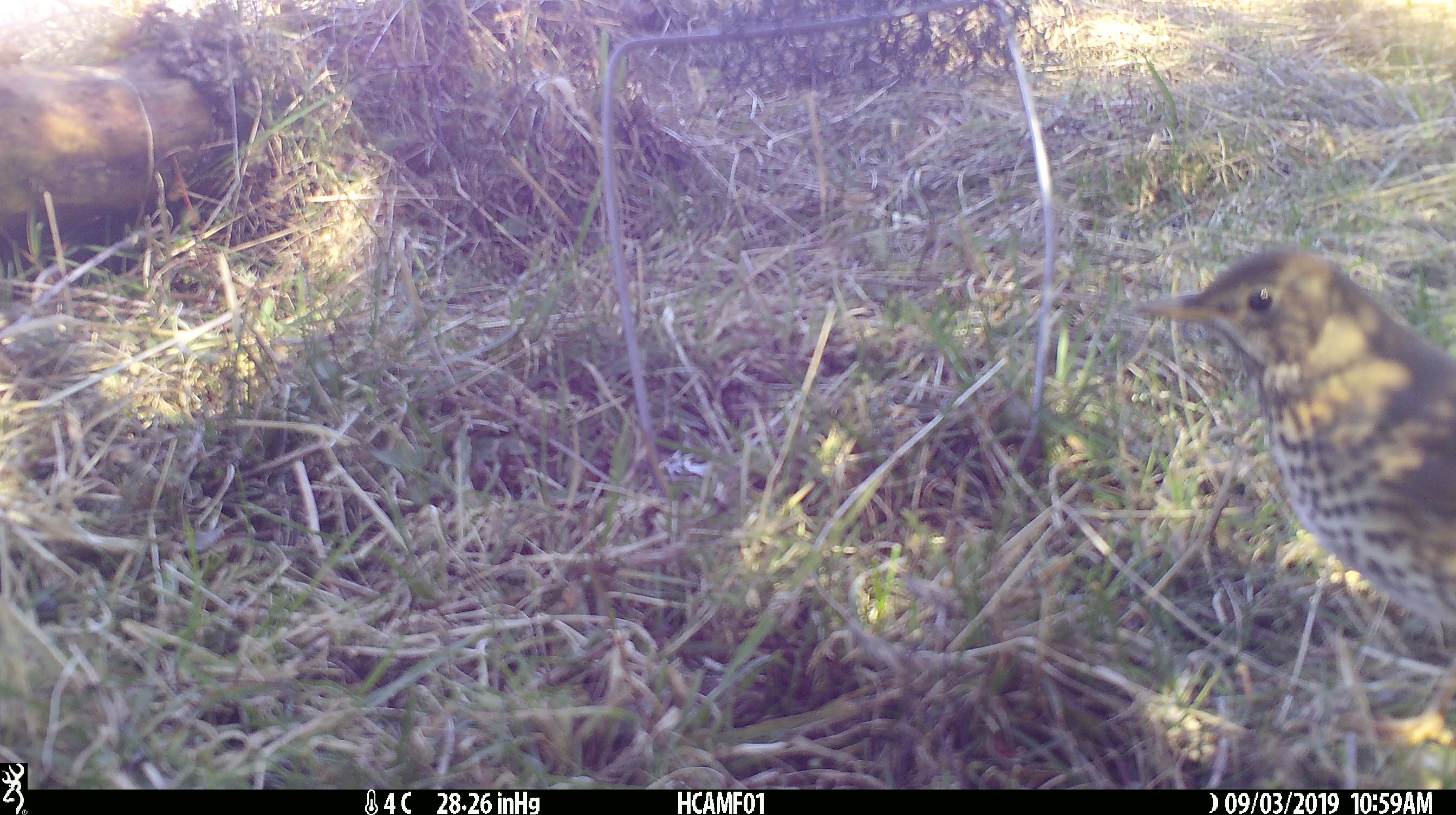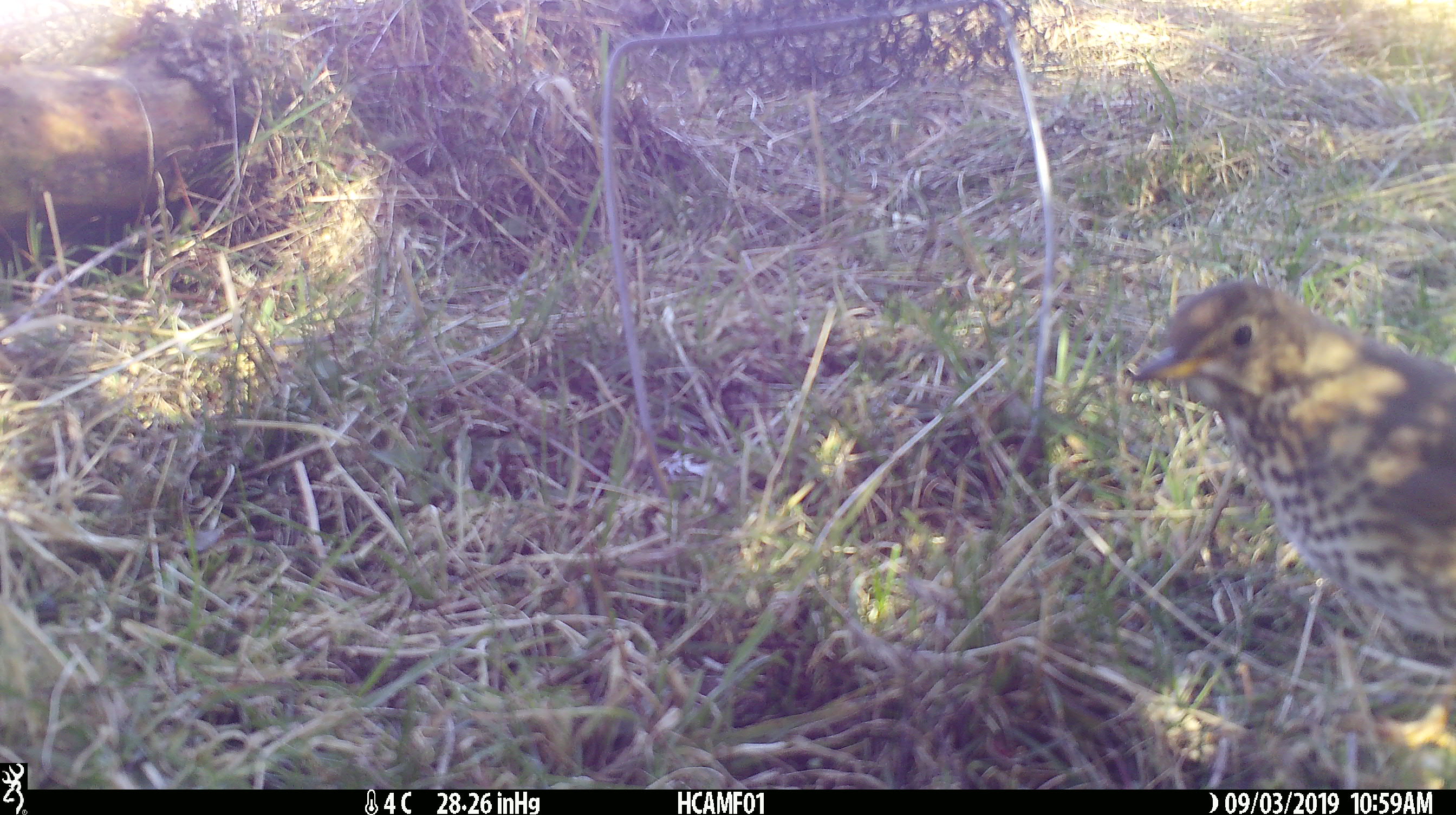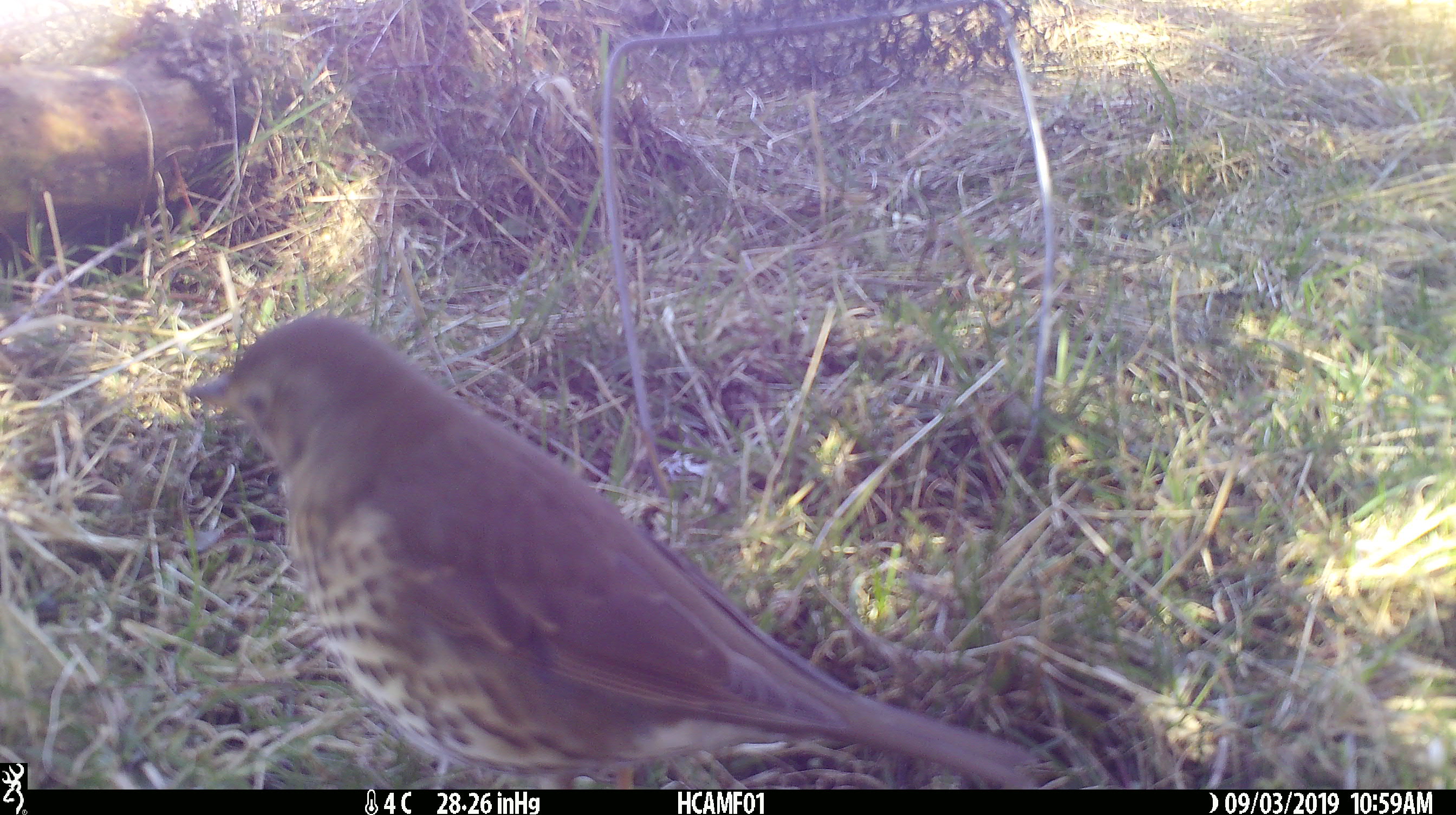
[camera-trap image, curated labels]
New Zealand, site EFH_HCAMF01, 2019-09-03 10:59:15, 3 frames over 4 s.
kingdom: Animalia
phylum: Chordata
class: Aves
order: Passeriformes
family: Turdidae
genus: Turdus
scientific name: Turdus philomelos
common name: song thrush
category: thrush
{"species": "thrush (song thrush) (Turdus philomelos)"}